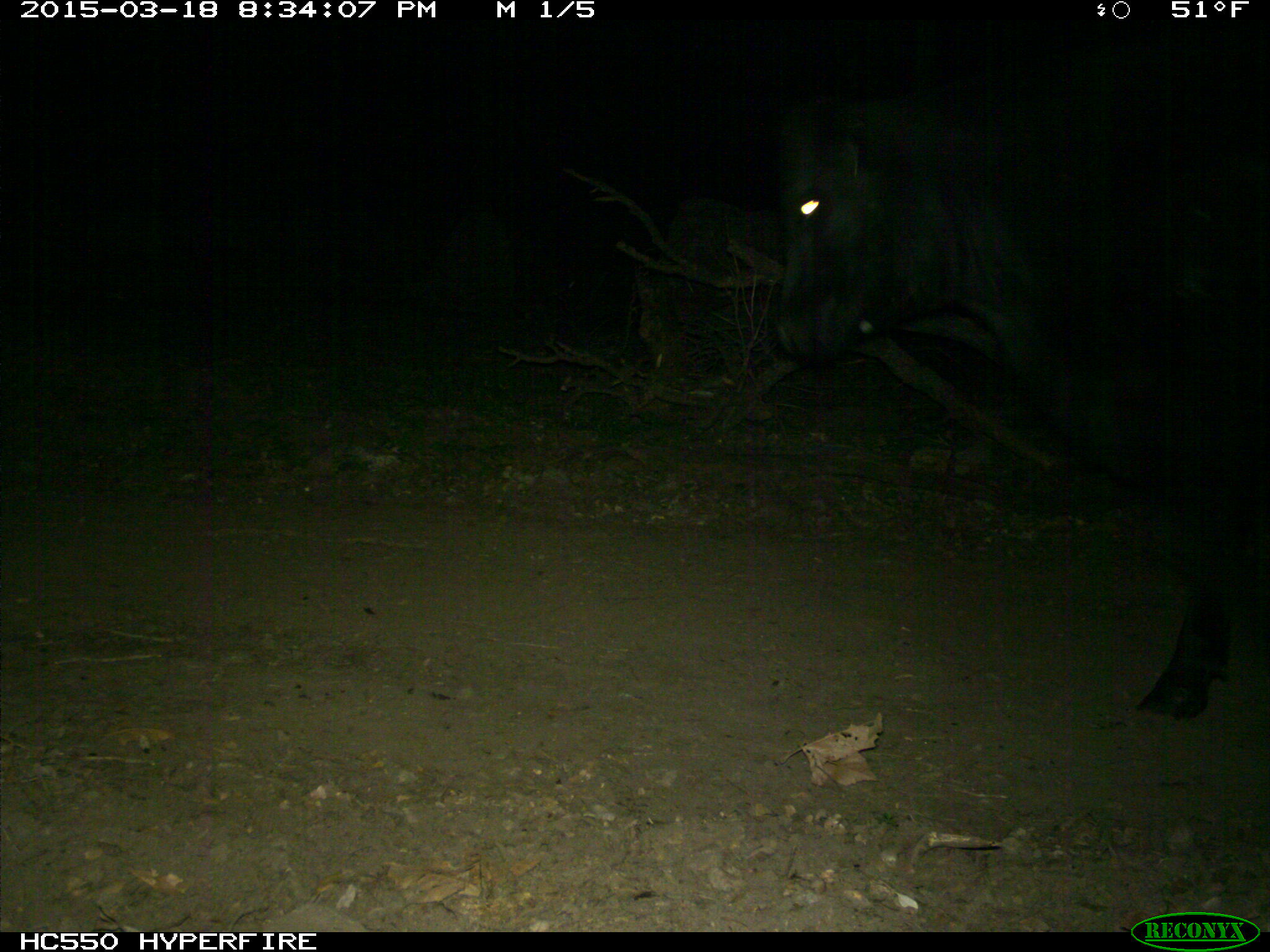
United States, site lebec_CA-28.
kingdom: Animalia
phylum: Chordata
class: Mammalia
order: Artiodactyla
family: Bovidae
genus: Bos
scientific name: Bos taurus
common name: domestic cow